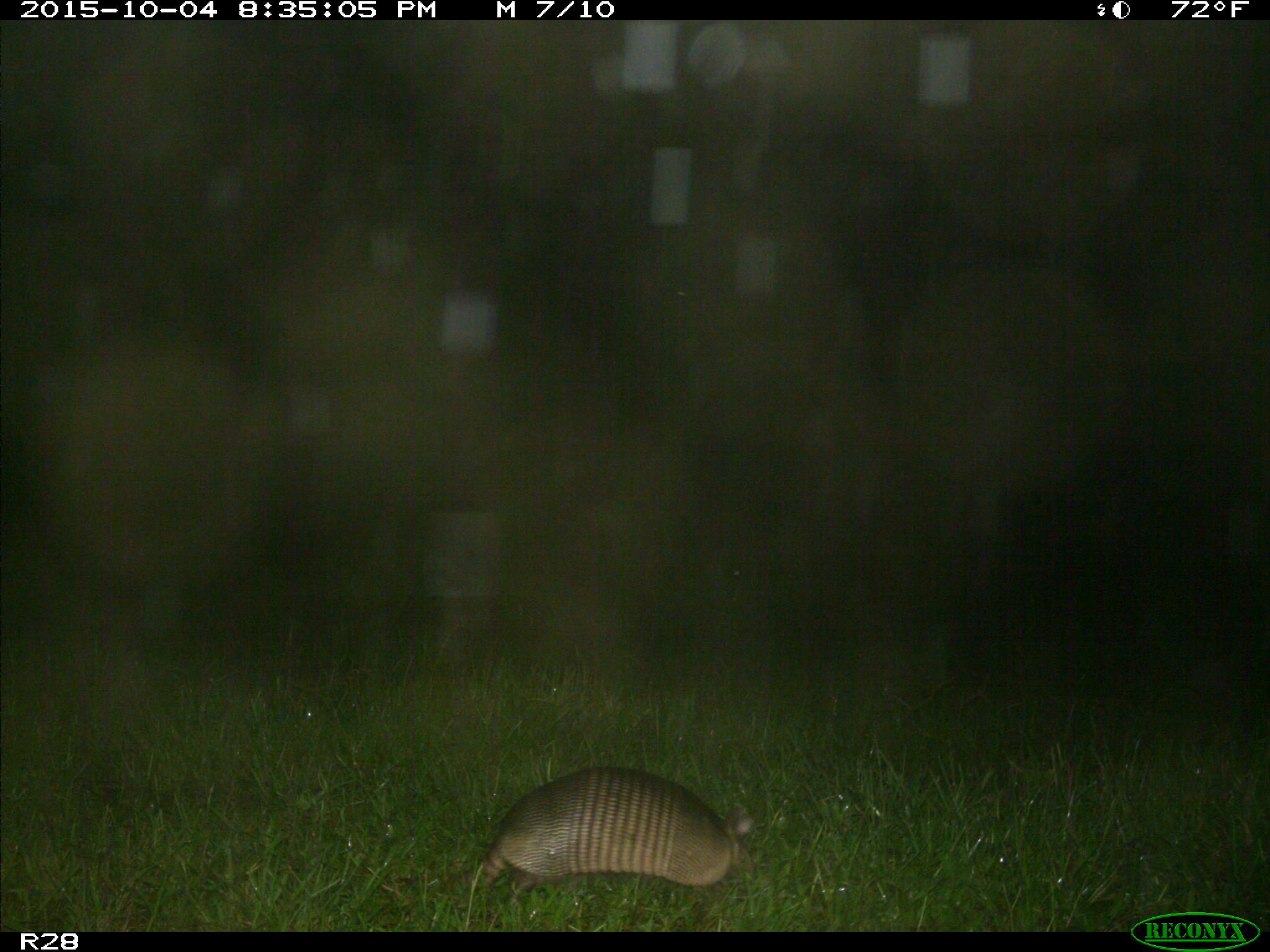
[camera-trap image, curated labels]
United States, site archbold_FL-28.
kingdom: Animalia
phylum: Chordata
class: Mammalia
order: Cingulata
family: Dasypodidae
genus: Dasypus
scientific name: Dasypus novemcinctus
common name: nine-banded armadillo